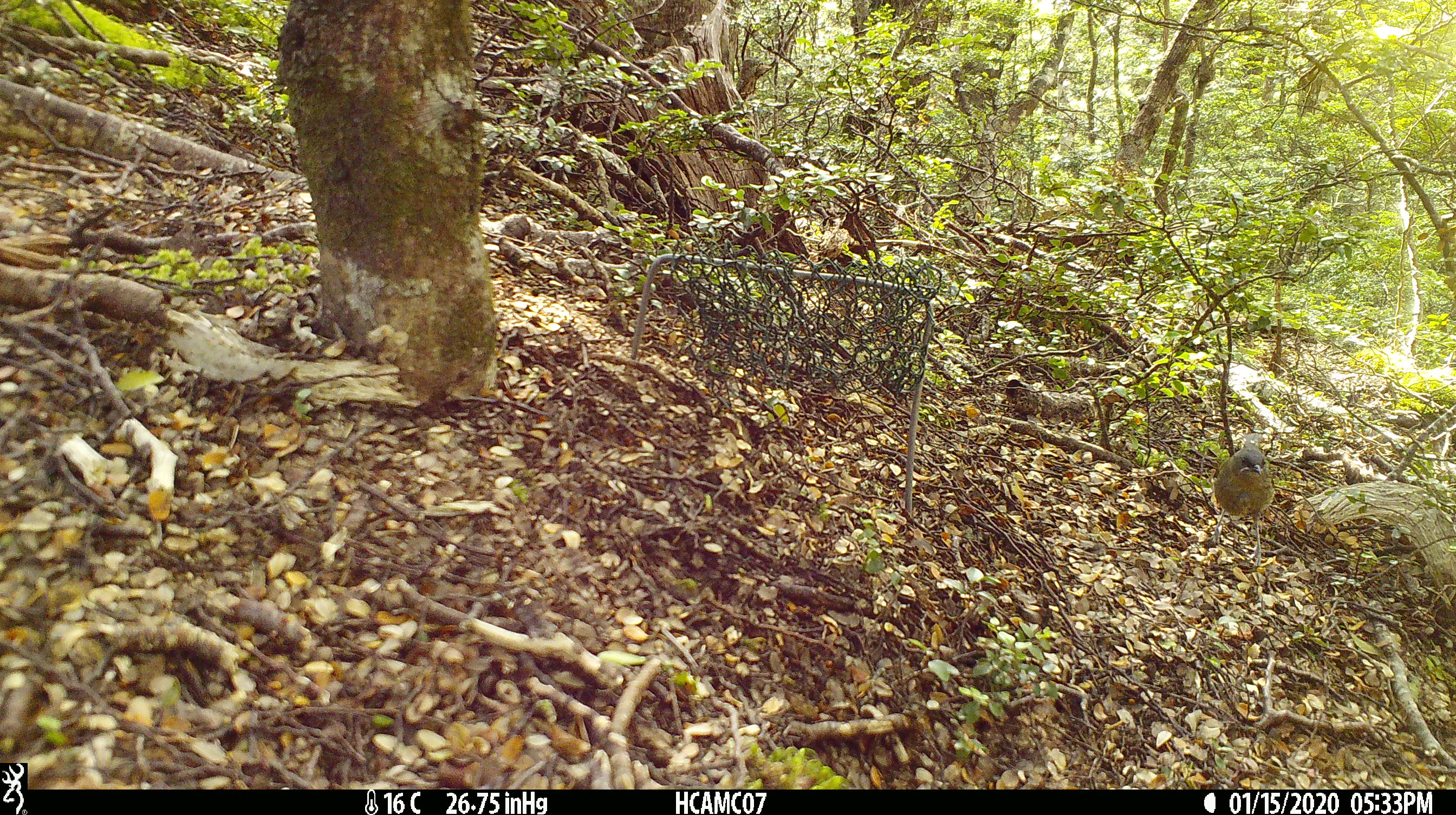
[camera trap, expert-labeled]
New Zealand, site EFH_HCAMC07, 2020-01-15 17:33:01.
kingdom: Animalia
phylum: Chordata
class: Aves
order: Passeriformes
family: Meliphagidae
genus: Anthornis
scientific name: Anthornis melanura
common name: new zealand bellbird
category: bellbird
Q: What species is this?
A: Bellbird (new zealand bellbird) (Anthornis melanura).